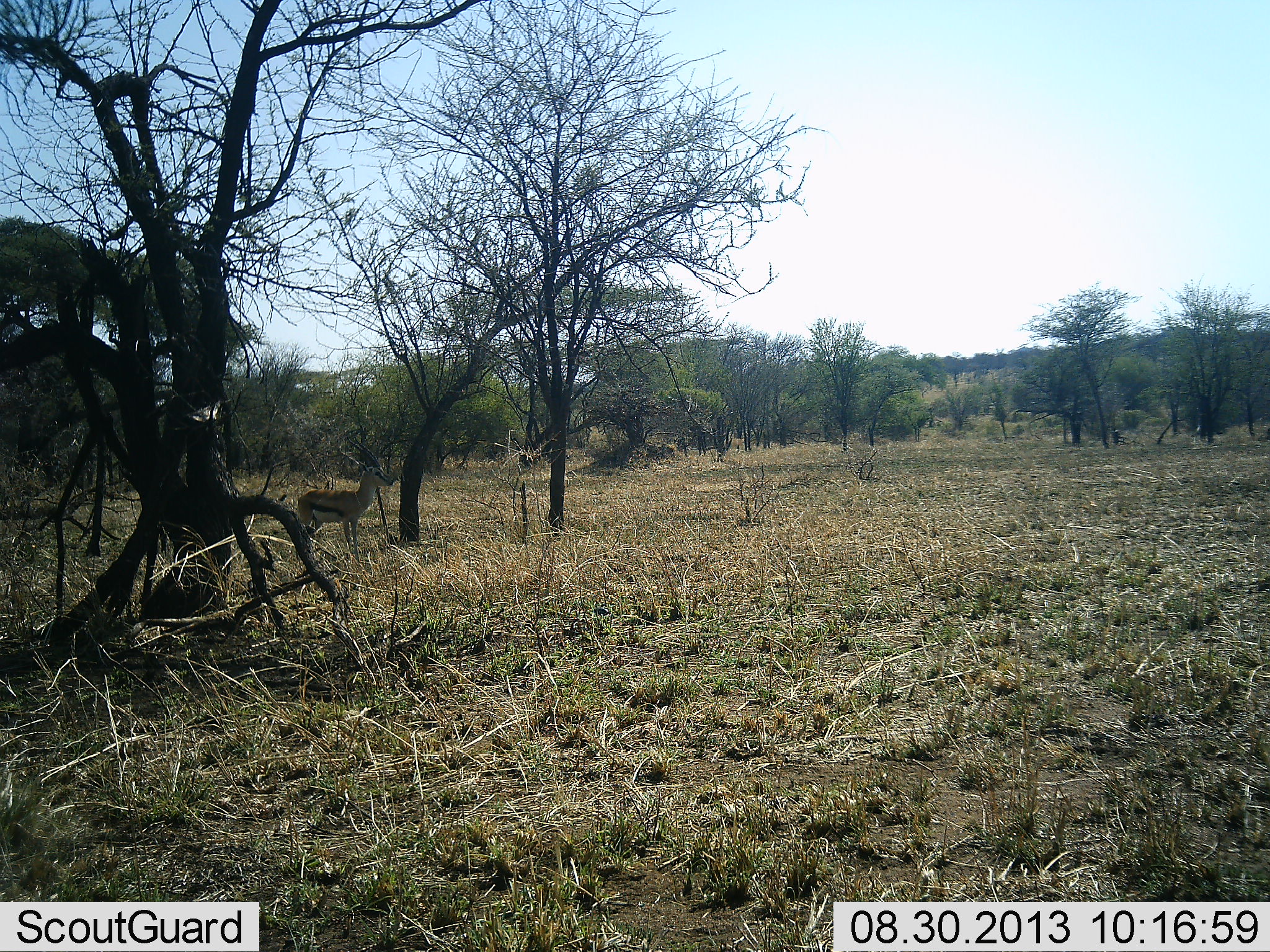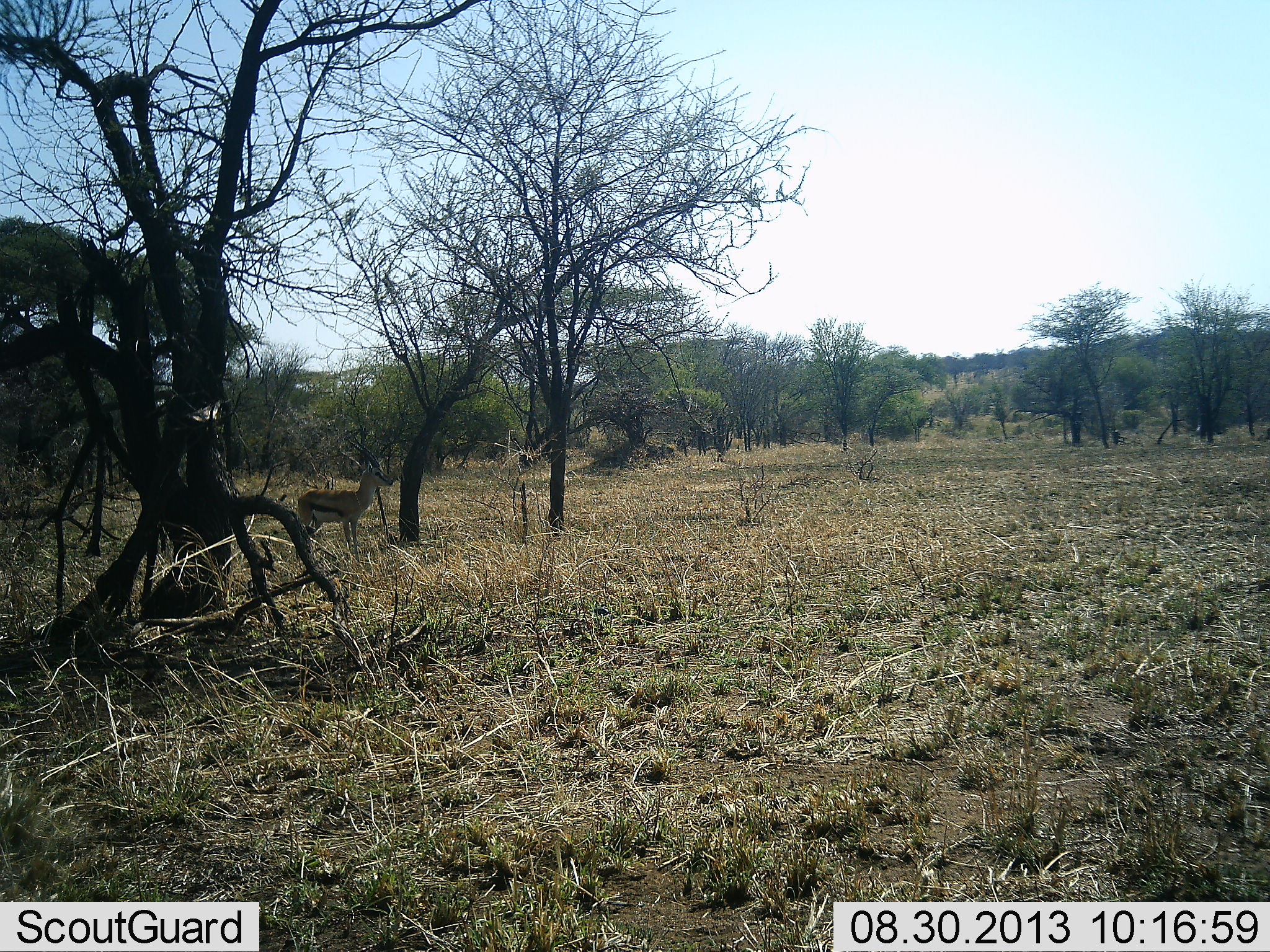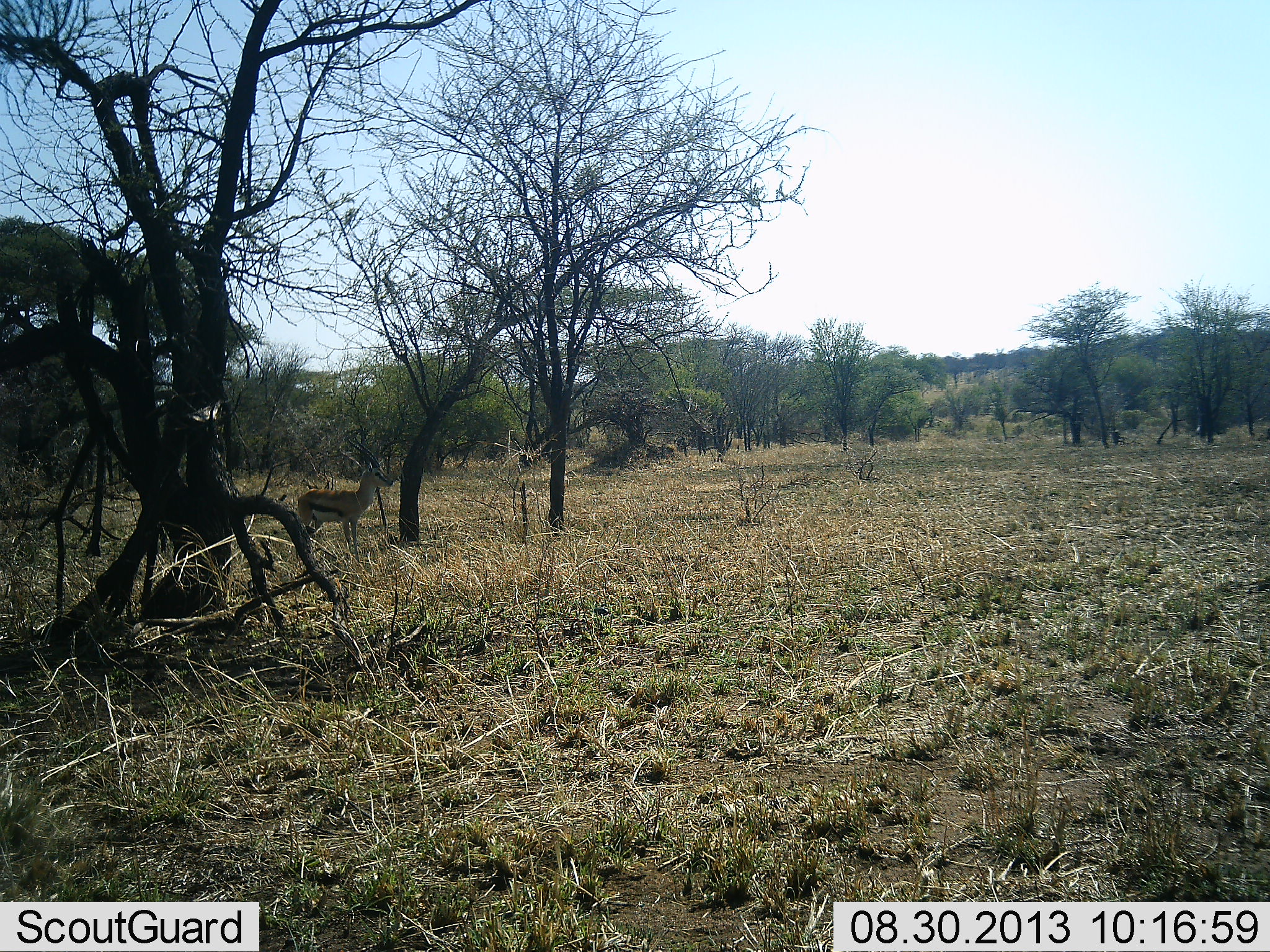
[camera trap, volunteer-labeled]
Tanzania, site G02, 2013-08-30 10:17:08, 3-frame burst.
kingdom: Animalia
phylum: Chordata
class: Mammalia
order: Artiodactyla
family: Bovidae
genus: Eudorcas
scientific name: Eudorcas thomsonii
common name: thomson's gazelle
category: gazellethomsons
Gazellethomsons (thomson's gazelle) (Eudorcas thomsonii), count 1. Behavior (volunteer vote fractions): standing 100%, resting 0%, moving 0%, interacting 0%. Young present (vote fraction): 0%. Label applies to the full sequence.